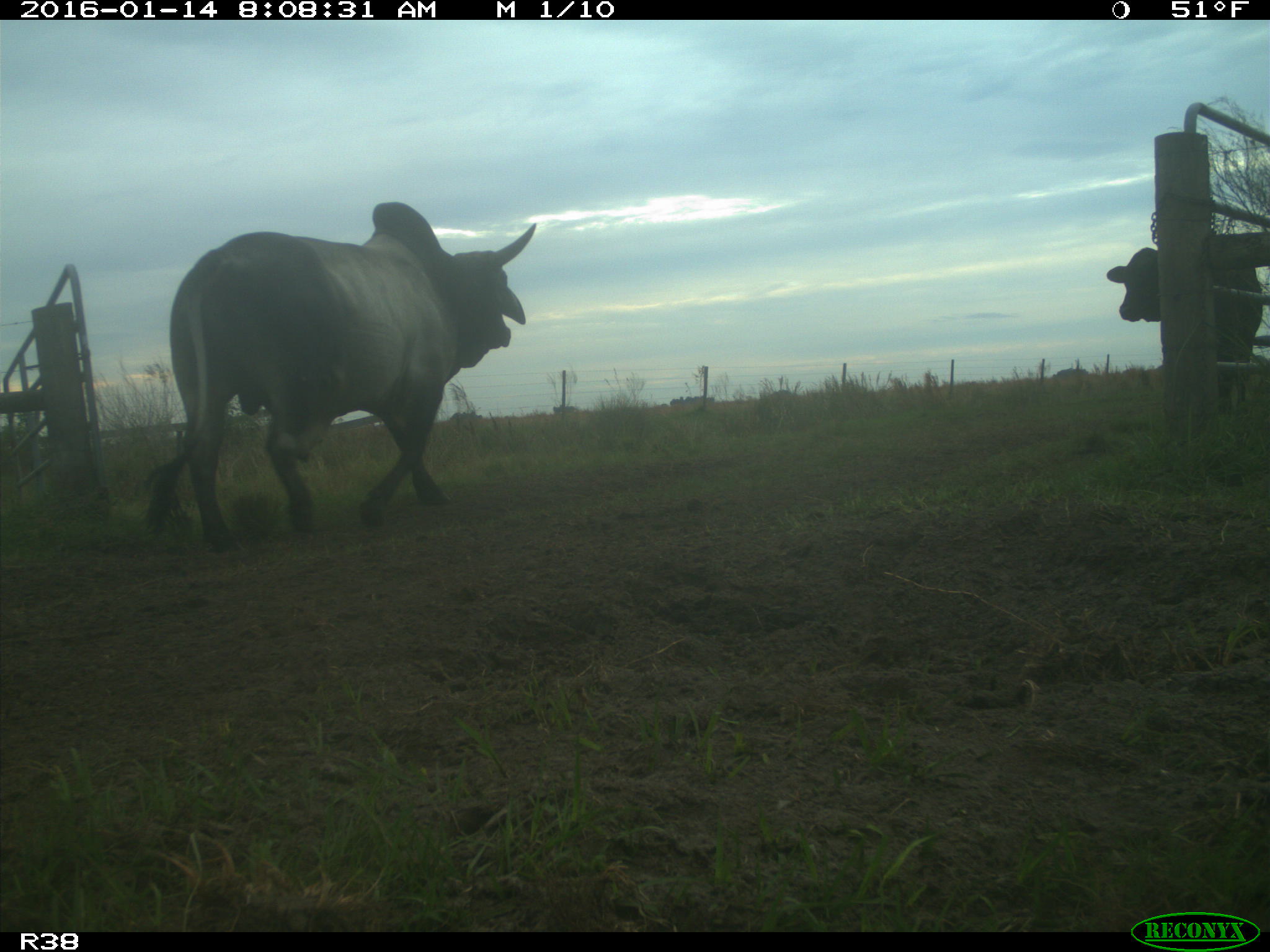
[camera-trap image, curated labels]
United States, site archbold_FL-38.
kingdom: Animalia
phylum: Chordata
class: Mammalia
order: Artiodactyla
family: Bovidae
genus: Bos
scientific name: Bos taurus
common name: domestic cow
Bos taurus (domestic cow).